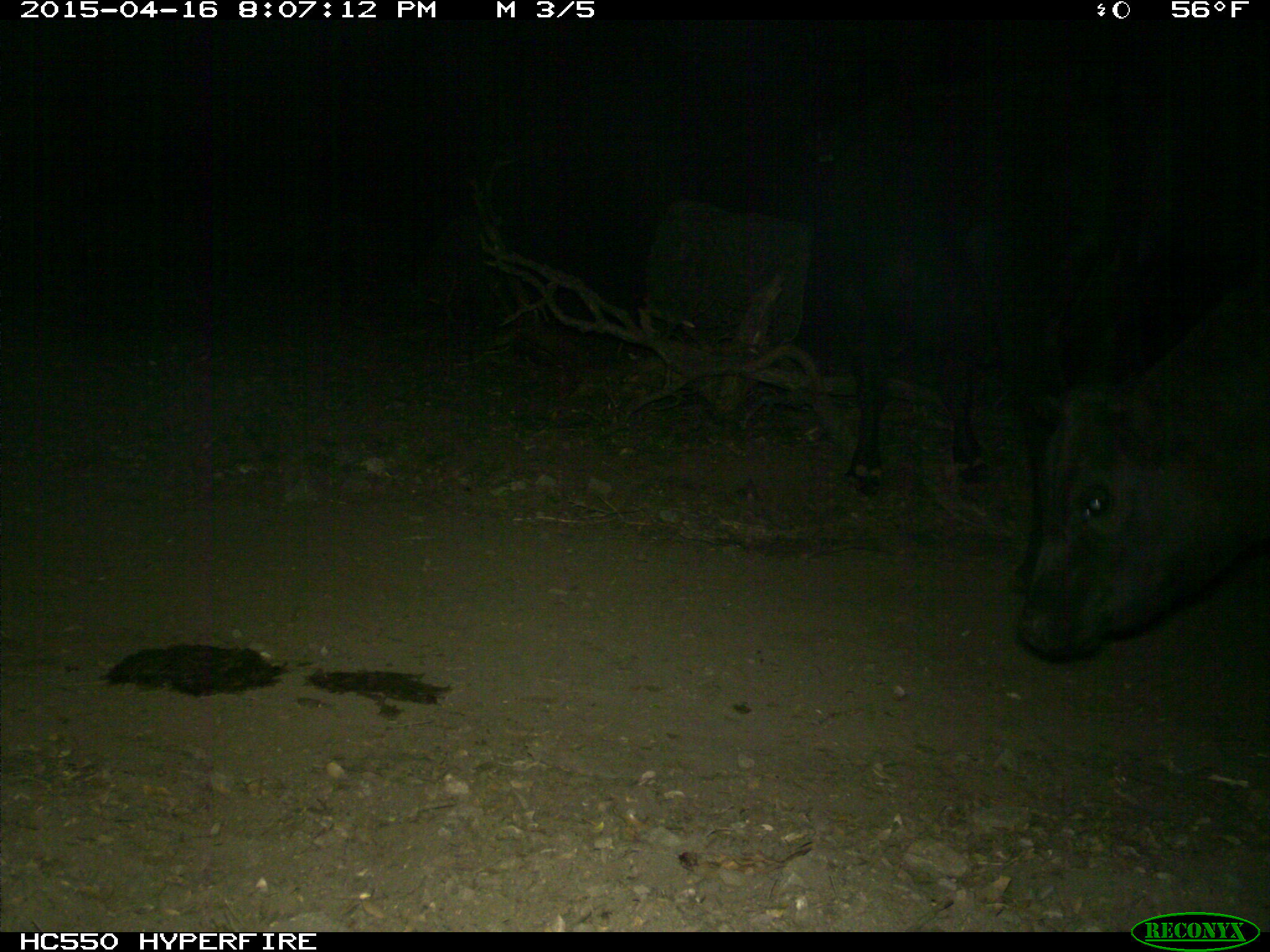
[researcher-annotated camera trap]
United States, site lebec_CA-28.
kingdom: Animalia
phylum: Chordata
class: Mammalia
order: Artiodactyla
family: Bovidae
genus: Bos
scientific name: Bos taurus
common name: domestic cow